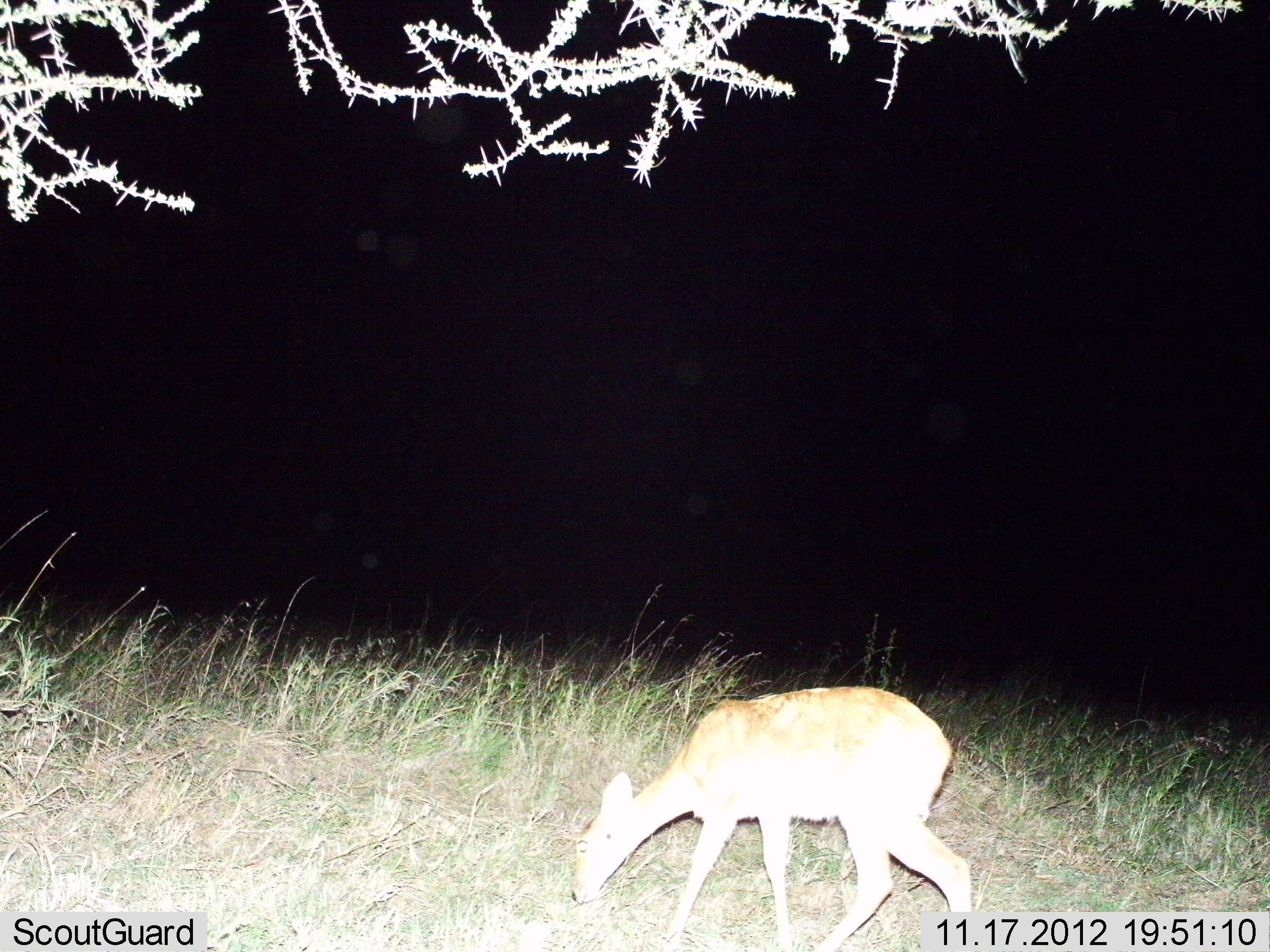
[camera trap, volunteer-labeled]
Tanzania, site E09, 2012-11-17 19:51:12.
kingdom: Animalia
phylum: Chordata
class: Mammalia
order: Artiodactyla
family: Bovidae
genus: Redunca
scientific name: Redunca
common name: reedbuck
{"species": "reedbuck (Redunca)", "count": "1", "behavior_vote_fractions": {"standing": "10%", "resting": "0%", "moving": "0%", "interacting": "0%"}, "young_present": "0%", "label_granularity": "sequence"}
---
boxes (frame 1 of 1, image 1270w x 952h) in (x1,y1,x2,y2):
animal: (570,683,974,952)